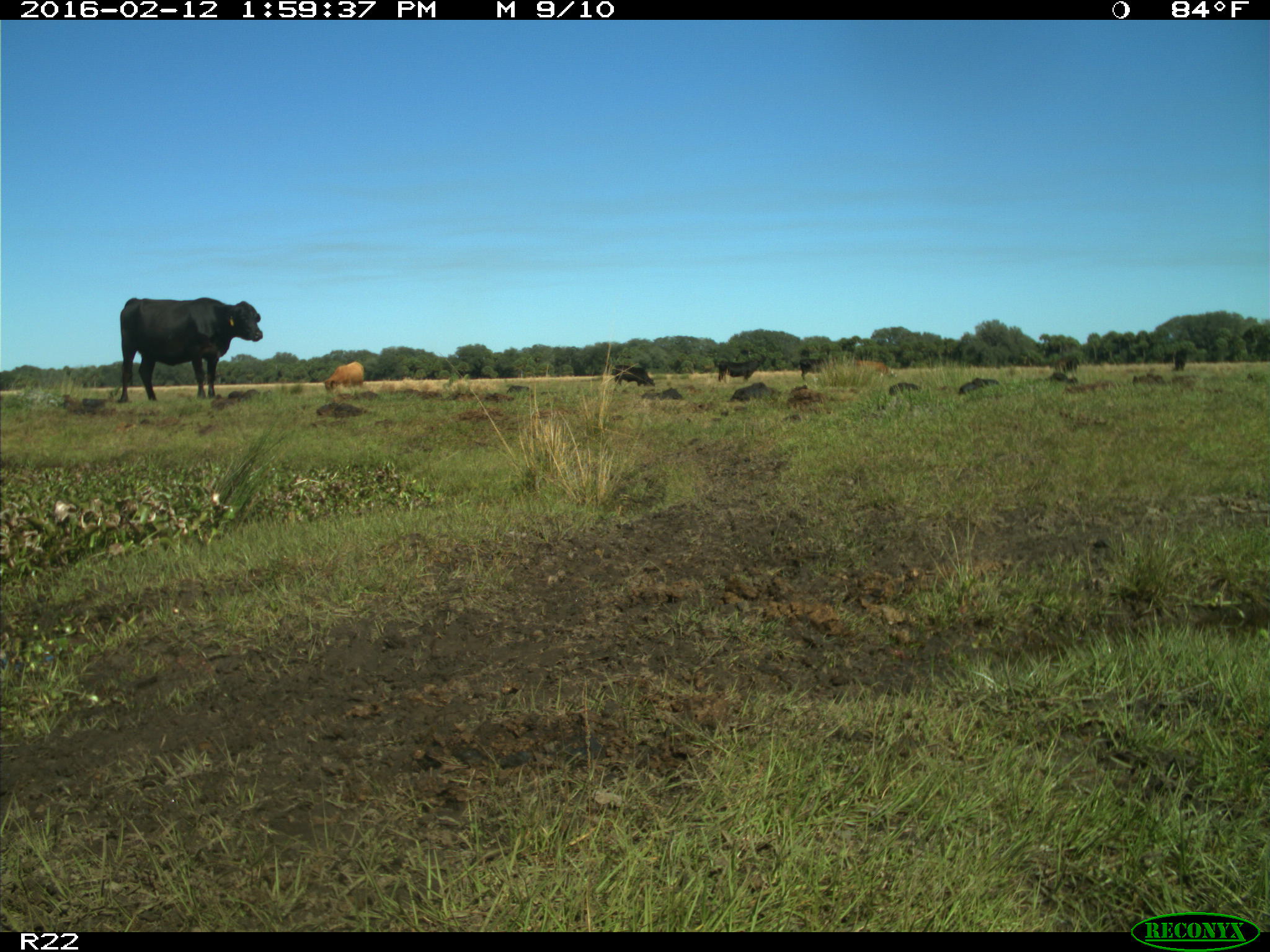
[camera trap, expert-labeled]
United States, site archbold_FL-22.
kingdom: Animalia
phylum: Chordata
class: Mammalia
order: Artiodactyla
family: Bovidae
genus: Bos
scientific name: Bos taurus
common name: domestic cow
Bos taurus (domestic cow).